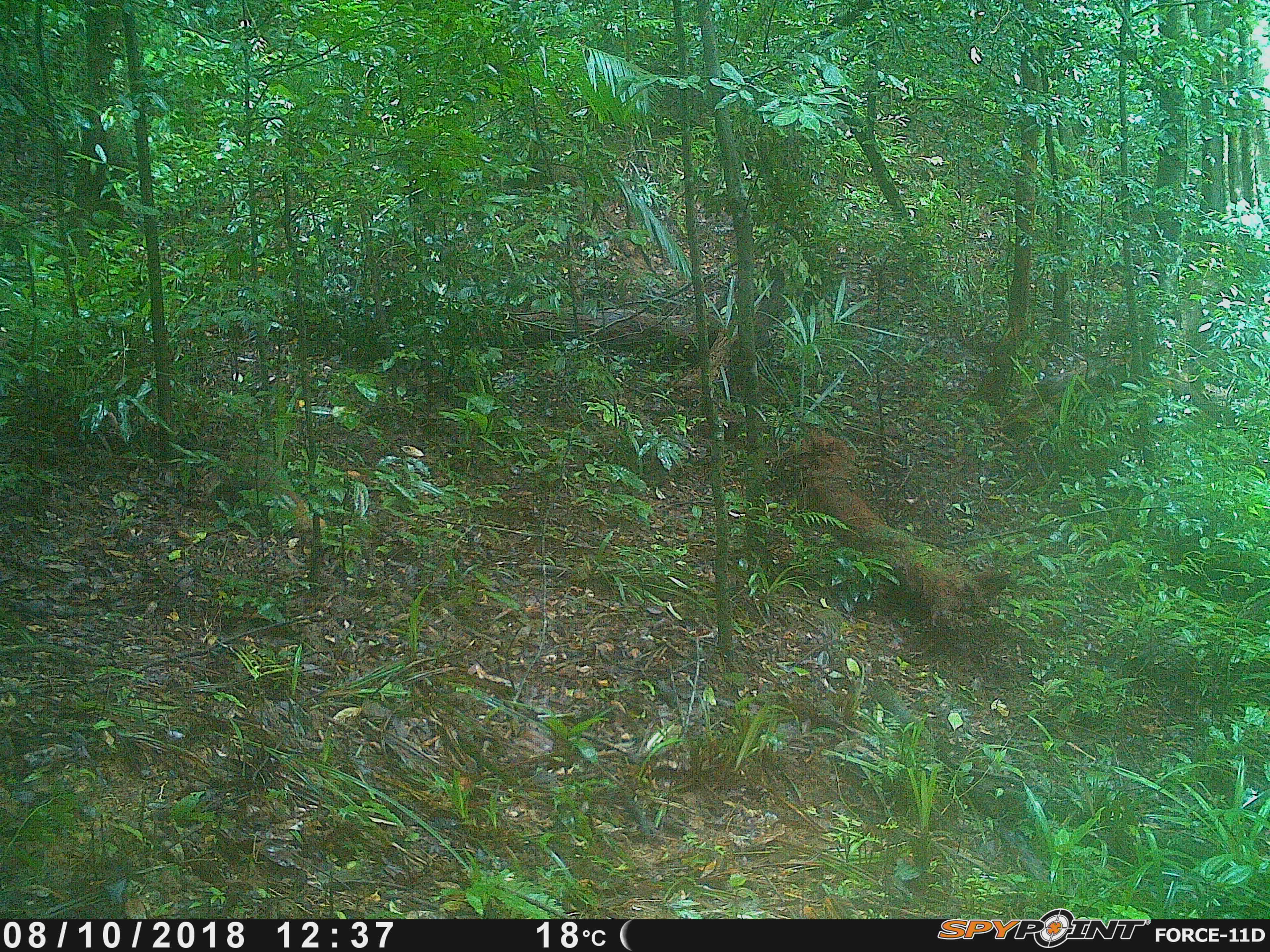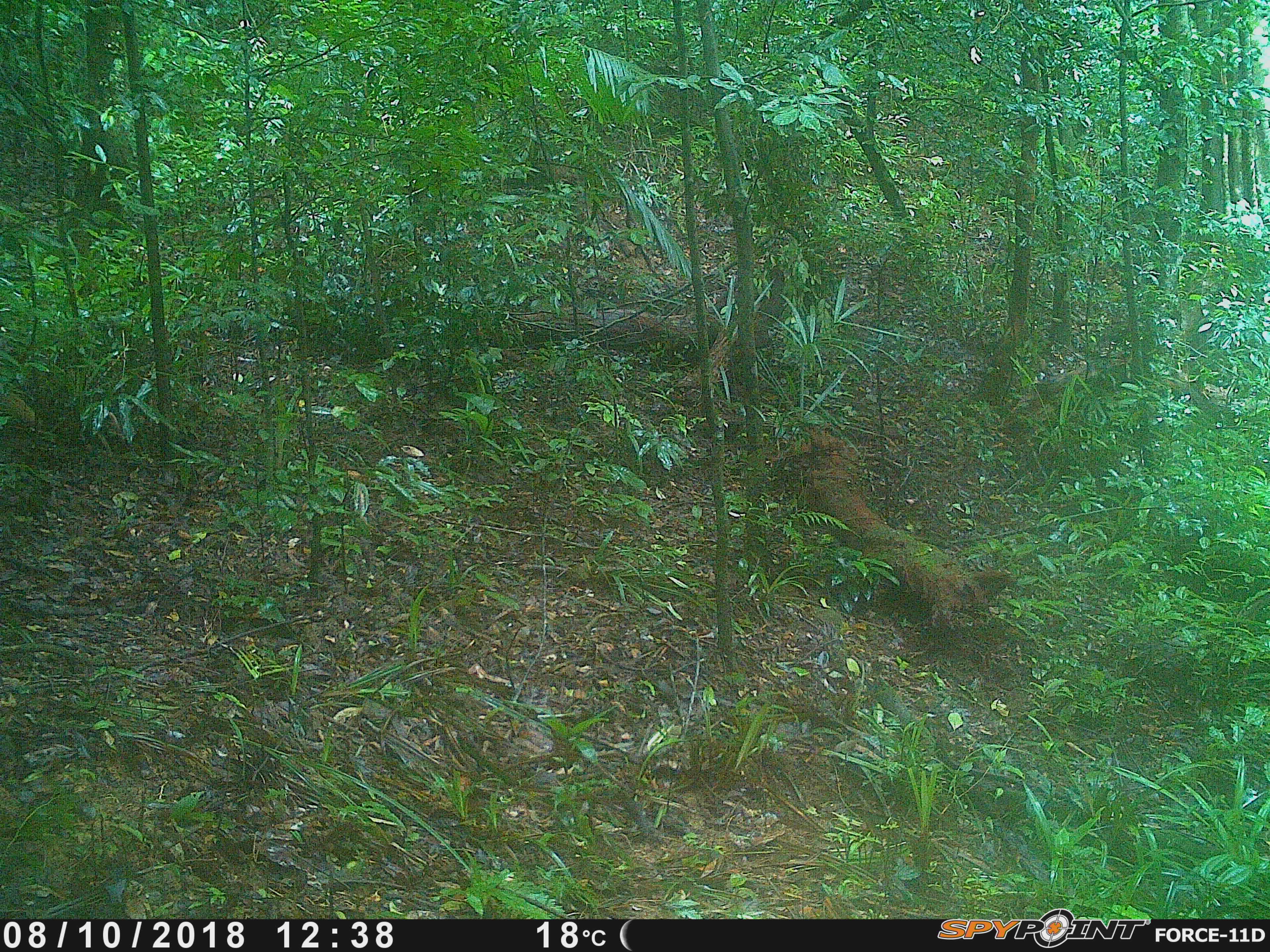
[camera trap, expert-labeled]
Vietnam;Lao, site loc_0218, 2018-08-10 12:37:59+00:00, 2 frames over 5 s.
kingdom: Animalia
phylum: Chordata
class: Mammalia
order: Carnivora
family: Herpestidae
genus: Urva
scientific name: Urva urva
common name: crab-eating mongoose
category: crab eating mongoose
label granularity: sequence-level